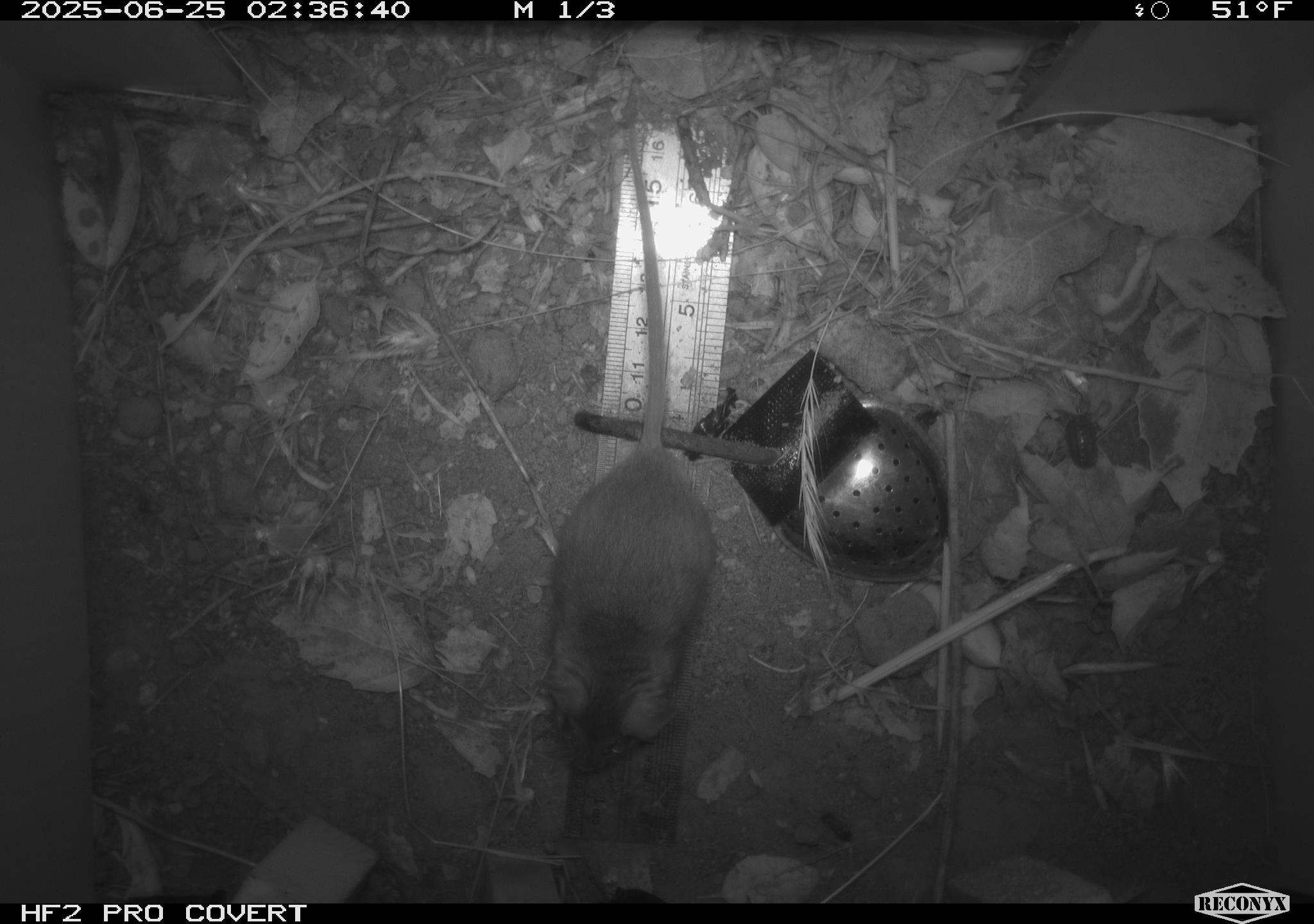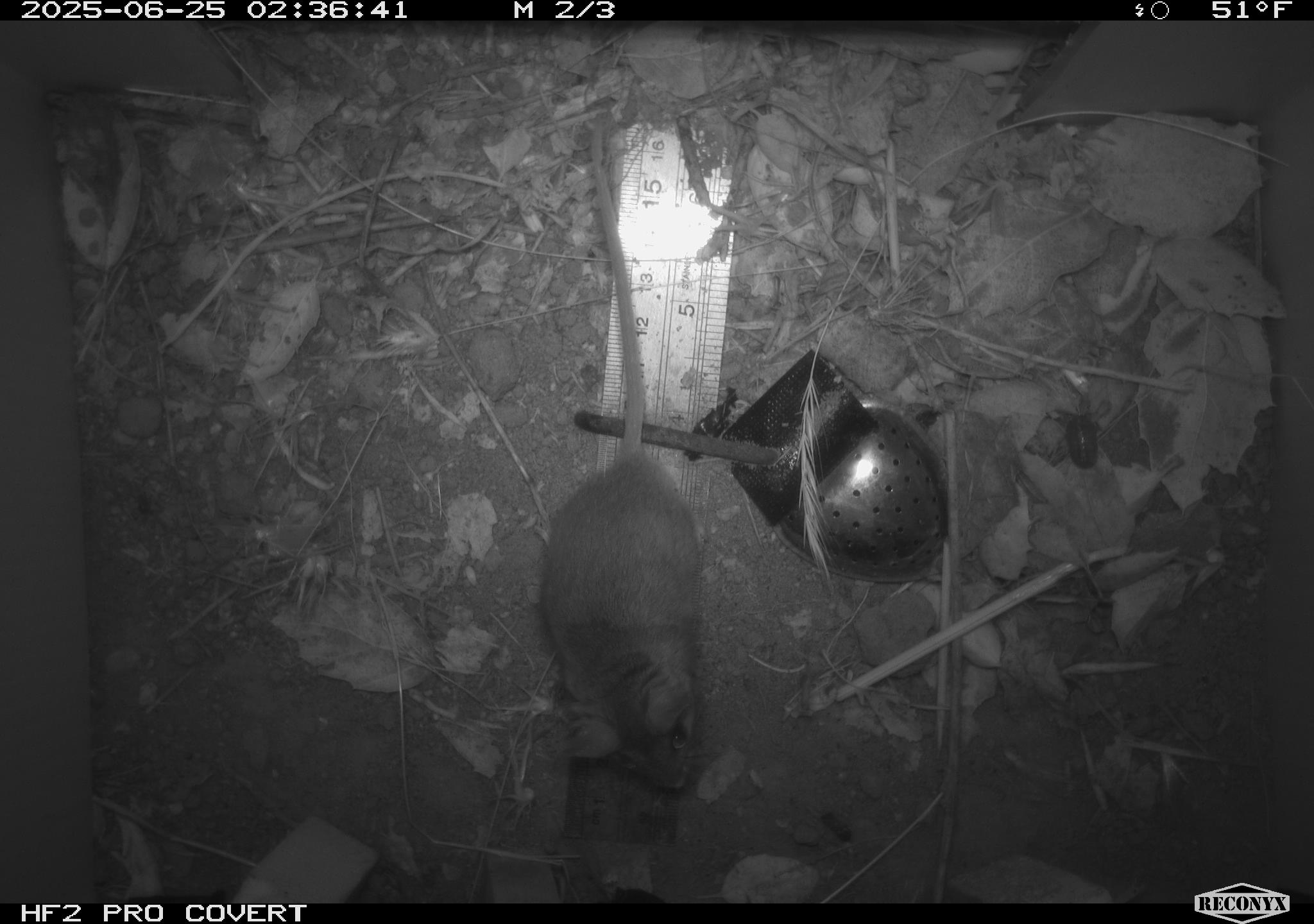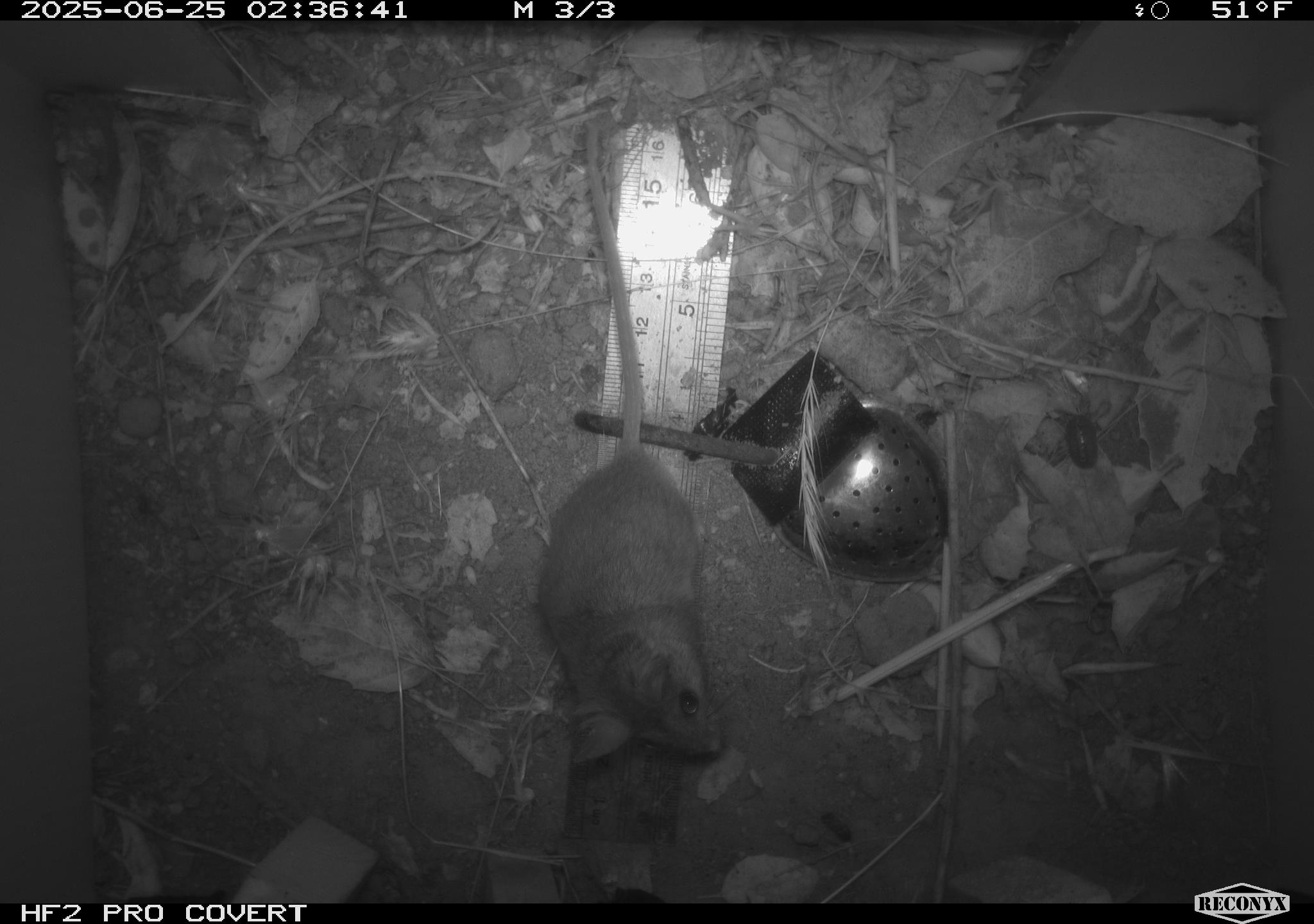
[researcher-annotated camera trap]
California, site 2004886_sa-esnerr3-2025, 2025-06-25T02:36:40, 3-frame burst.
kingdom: Animalia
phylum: Chordata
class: Mammalia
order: Rodentia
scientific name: Rodentia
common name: rodent